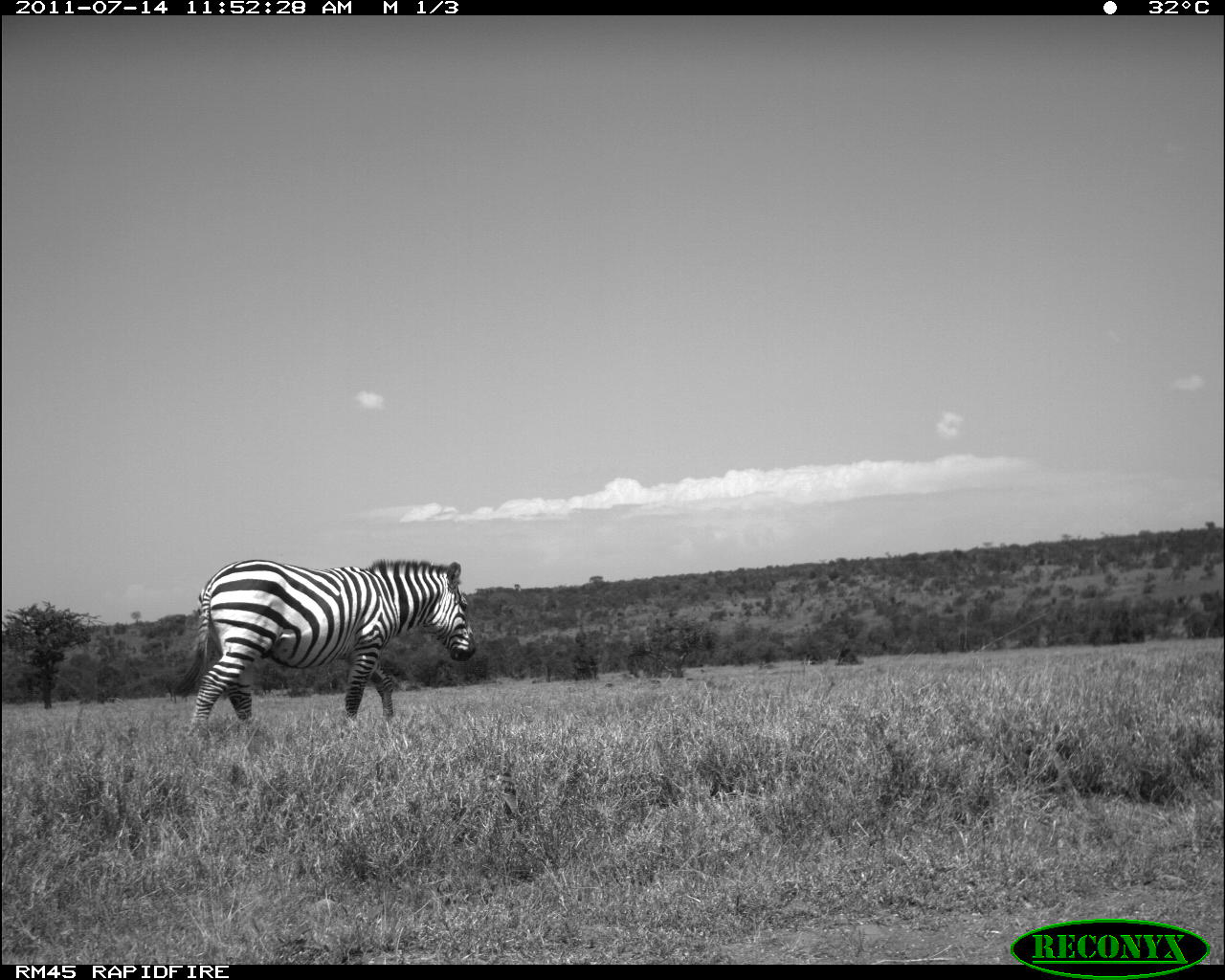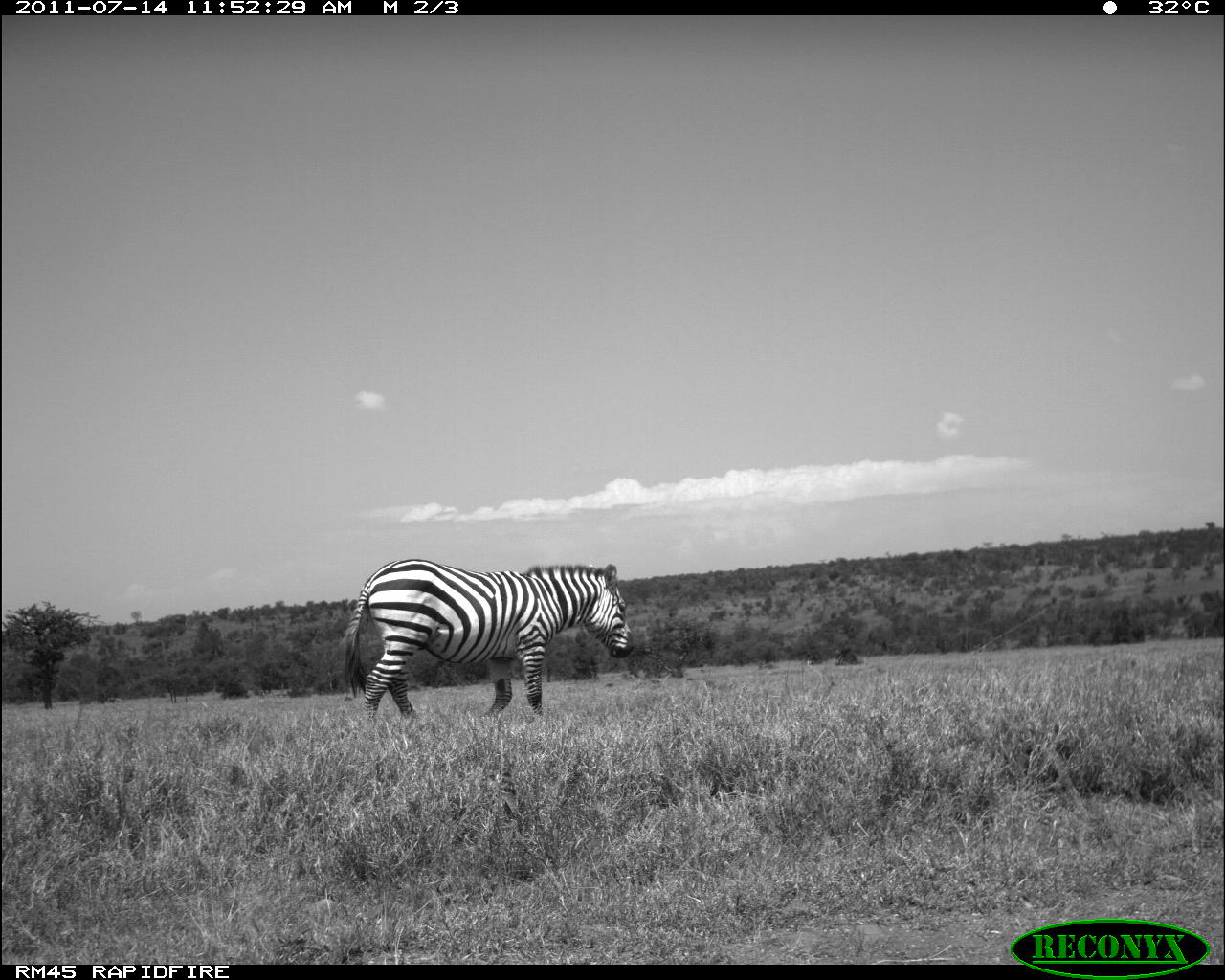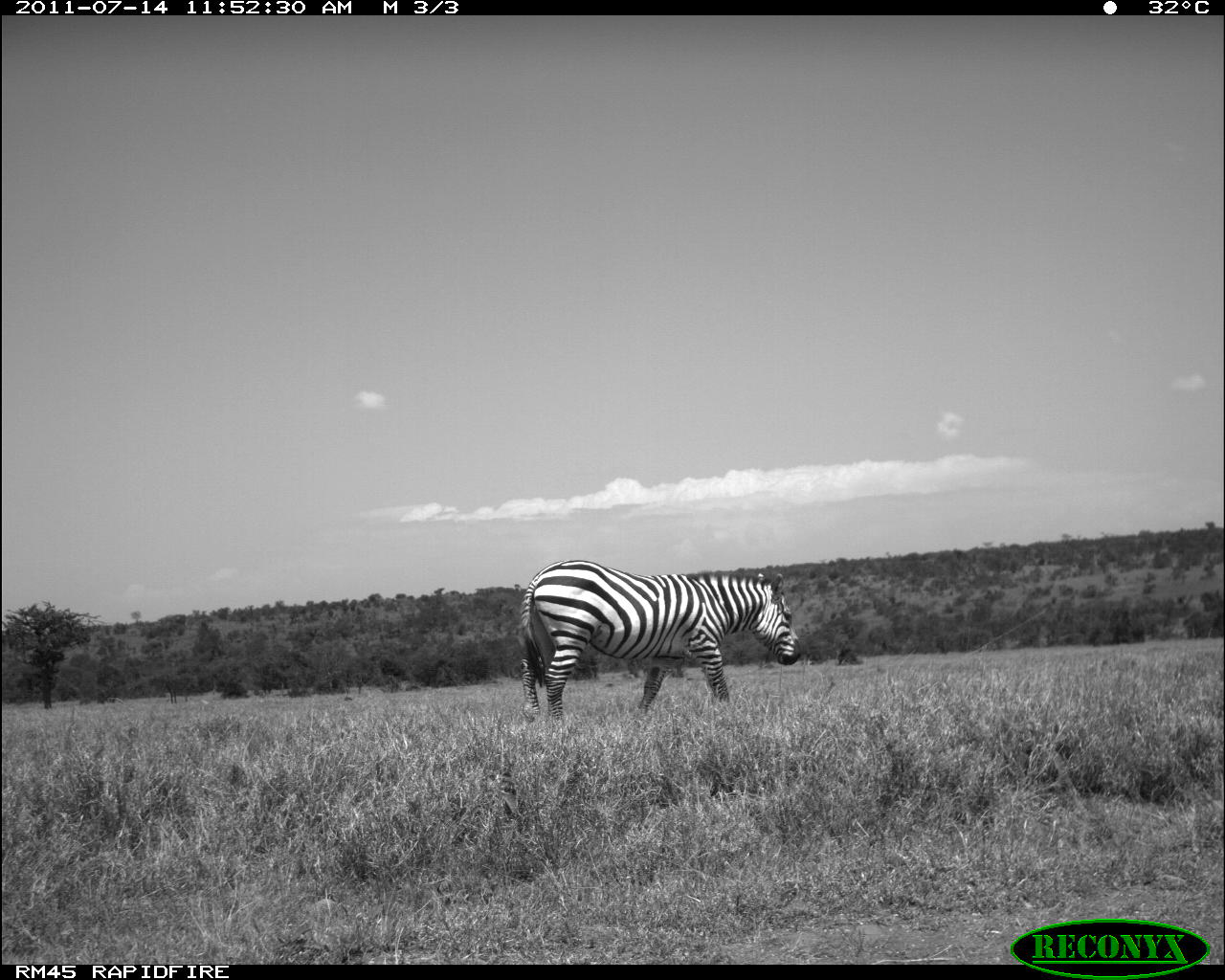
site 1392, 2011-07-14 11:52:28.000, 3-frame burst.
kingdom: Animalia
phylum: Chordata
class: Mammalia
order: Perissodactyla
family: Equidae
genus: Equus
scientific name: Equus quagga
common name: plains zebra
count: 1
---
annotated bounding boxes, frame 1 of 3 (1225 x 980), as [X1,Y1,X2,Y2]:
equus quagga: [175,559,477,724]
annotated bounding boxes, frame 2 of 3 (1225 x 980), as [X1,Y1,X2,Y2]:
equus quagga: [343,558,634,719]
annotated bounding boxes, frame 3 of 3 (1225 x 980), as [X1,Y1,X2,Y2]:
equus quagga: [518,559,799,720]